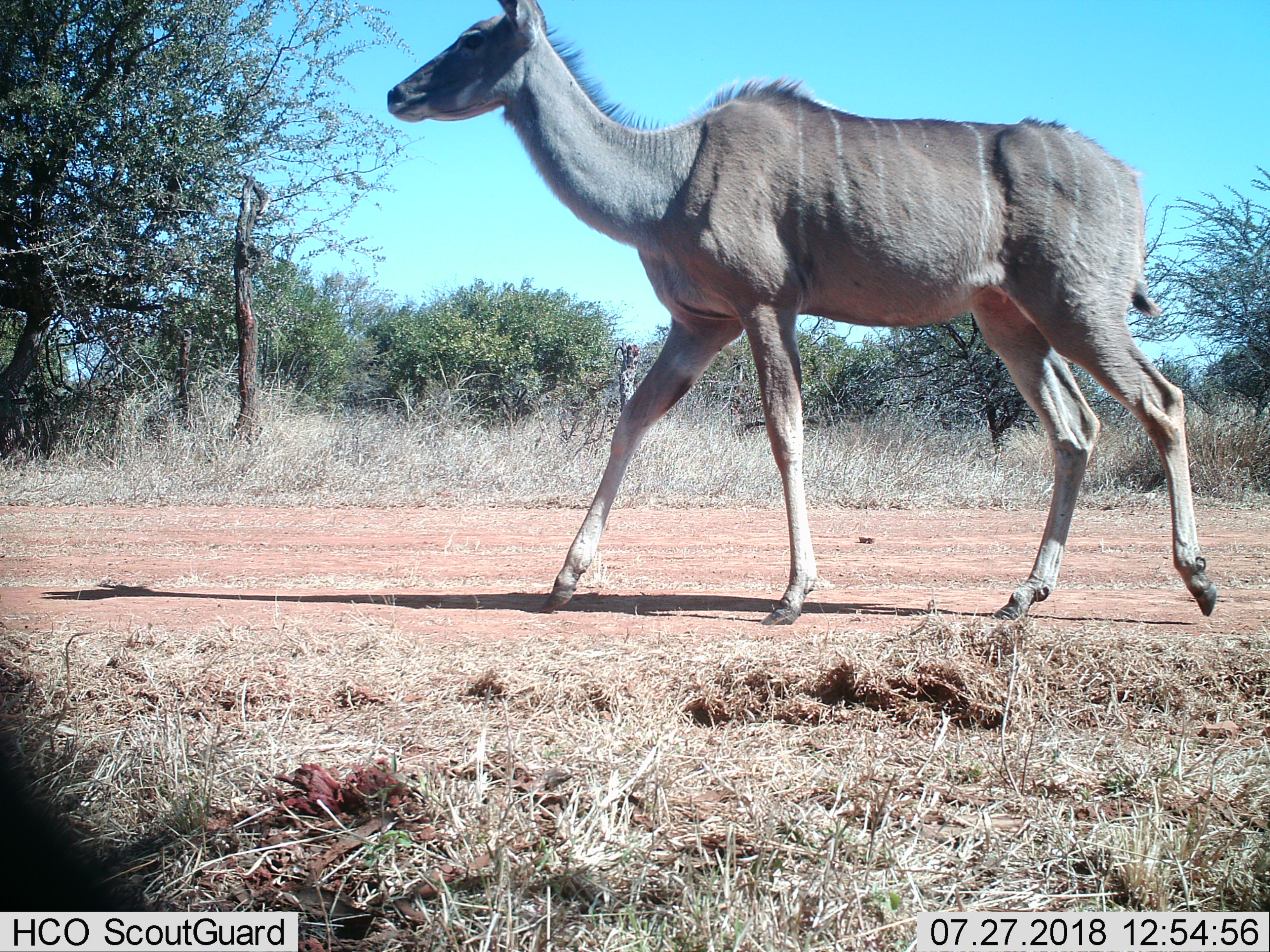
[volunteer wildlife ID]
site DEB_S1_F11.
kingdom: Animalia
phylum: Chordata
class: Mammalia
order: Artiodactyla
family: Bovidae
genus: Tragelaphus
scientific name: Tragelaphus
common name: kudu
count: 1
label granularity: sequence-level